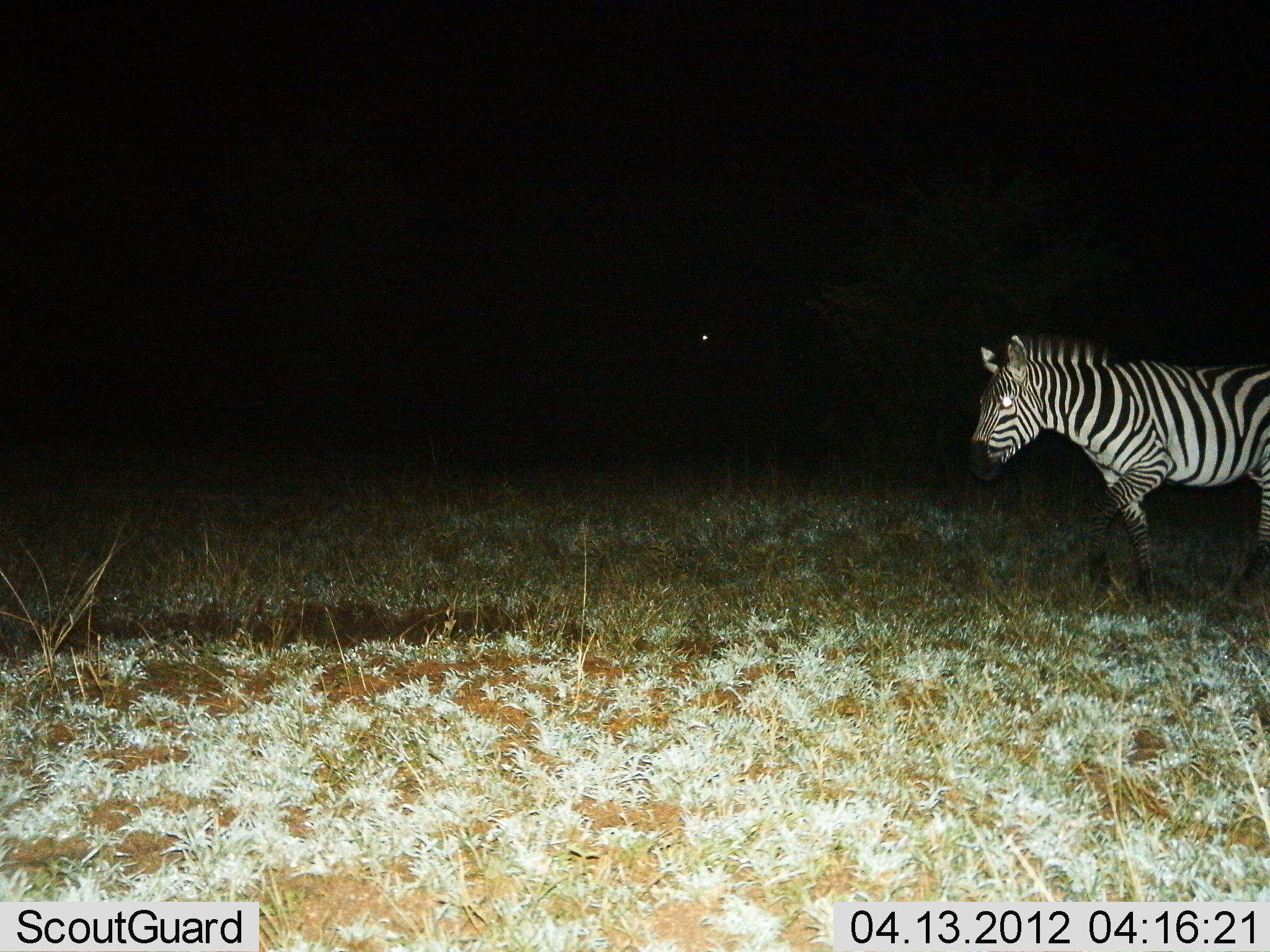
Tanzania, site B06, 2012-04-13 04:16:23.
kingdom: Animalia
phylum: Chordata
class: Mammalia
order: Perissodactyla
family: Equidae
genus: Equus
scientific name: Equus quagga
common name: plains zebra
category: zebra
Zebra (plains zebra) (Equus quagga), count 1. Behavior (volunteer vote fractions): standing 7%, resting 0%, moving 100%, interacting 0%. Young present (vote fraction): 0%. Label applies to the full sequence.